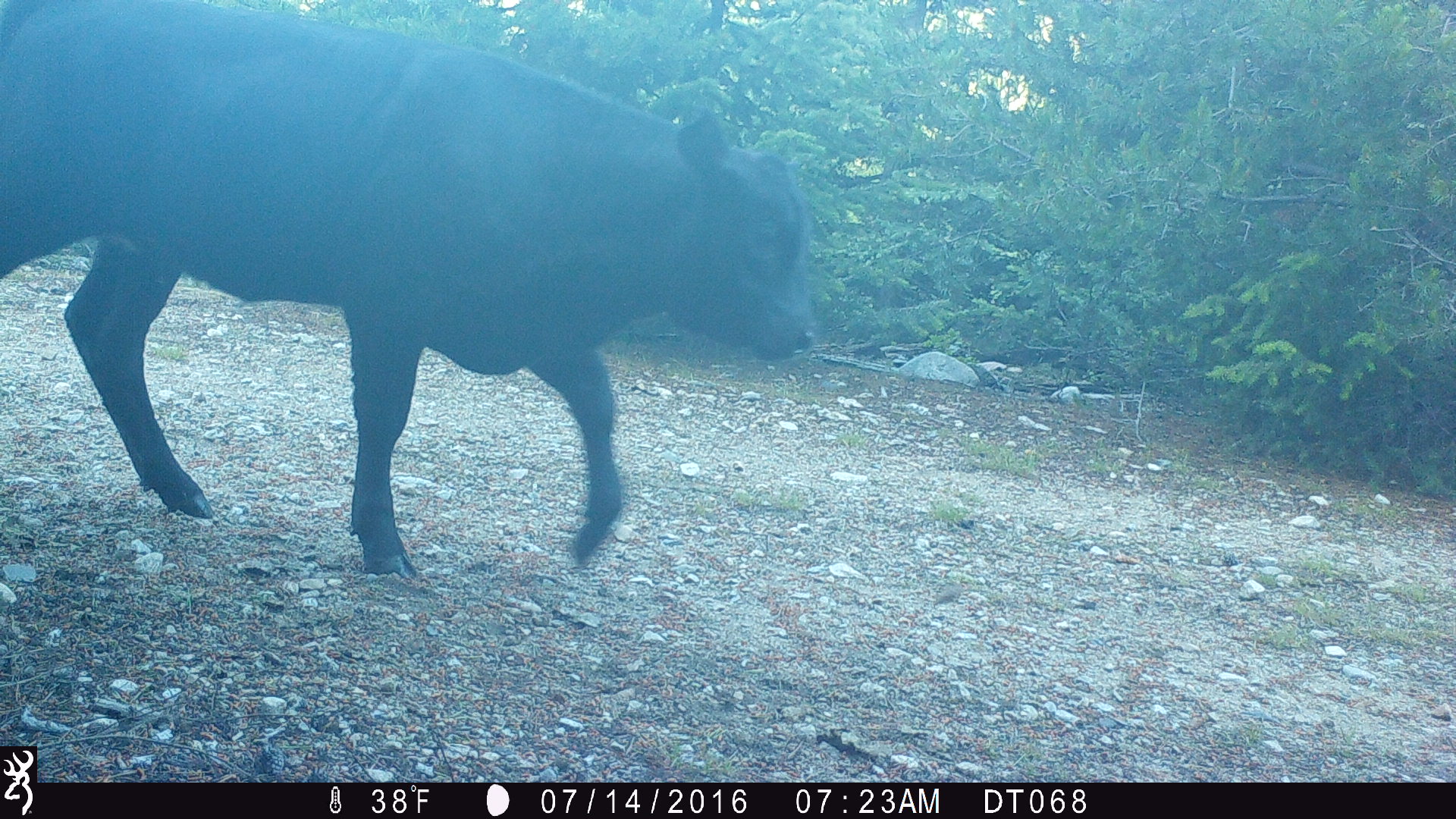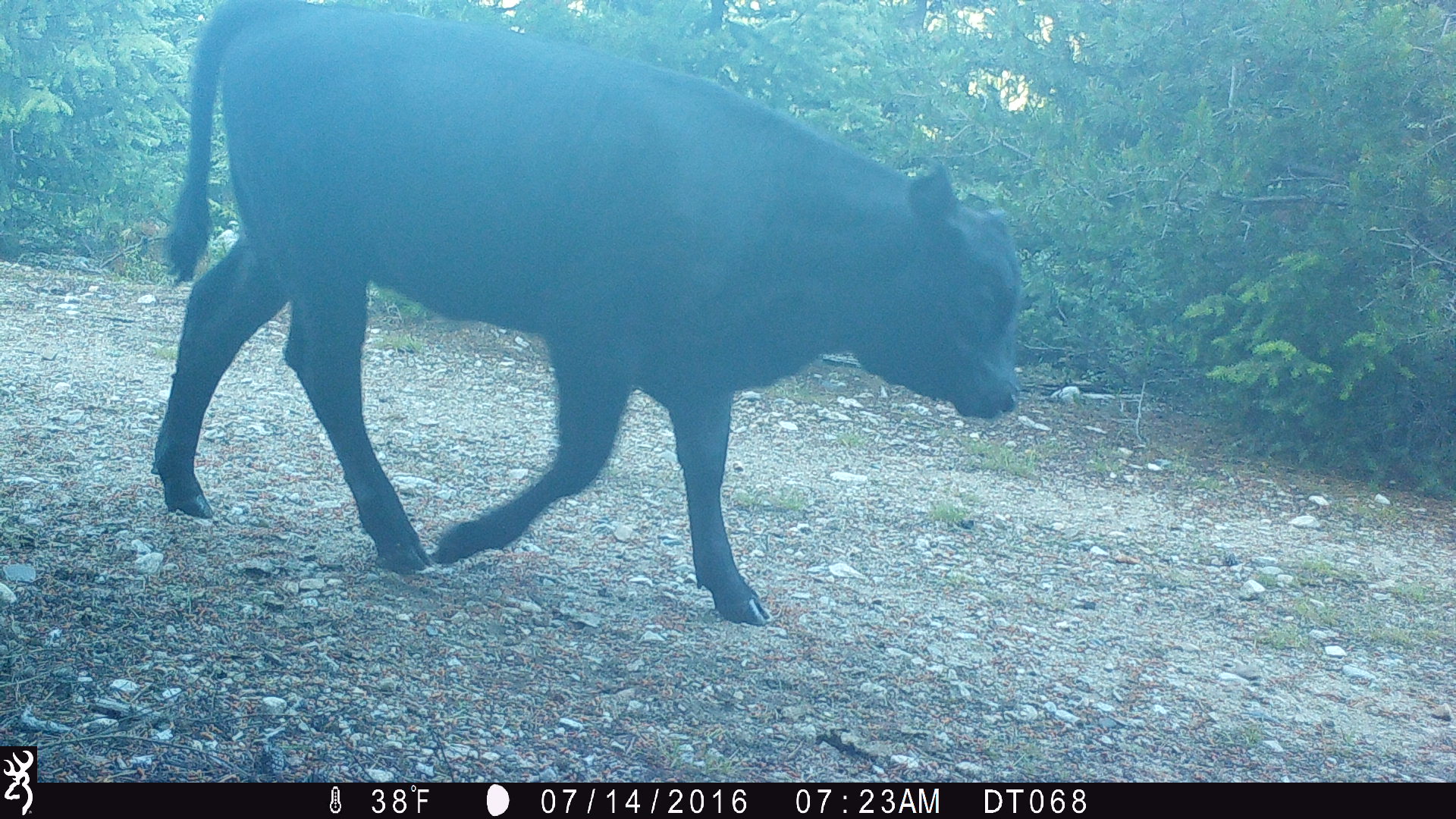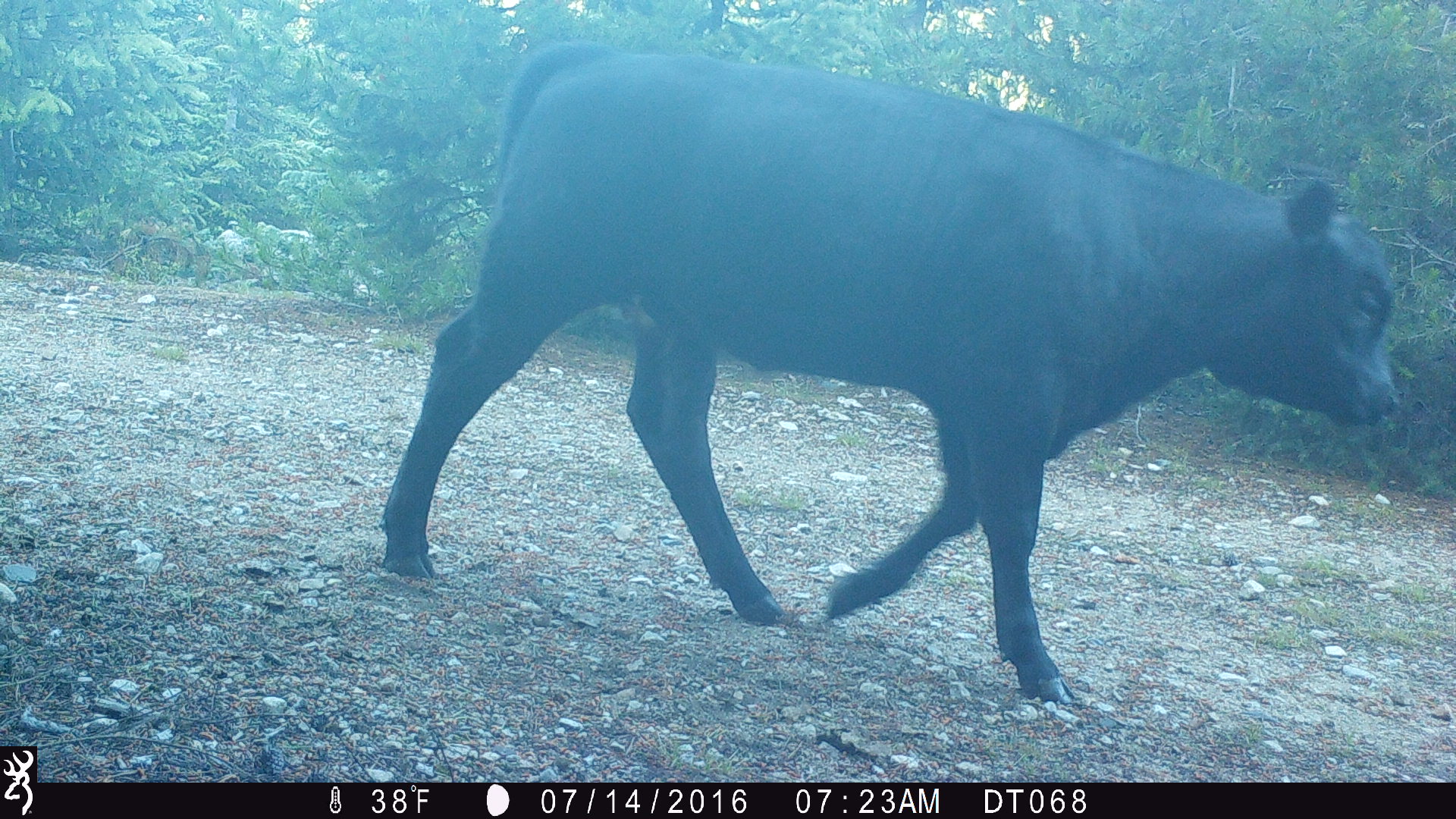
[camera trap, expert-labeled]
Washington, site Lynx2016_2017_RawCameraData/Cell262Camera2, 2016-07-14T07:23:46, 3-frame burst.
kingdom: Animalia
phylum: Chordata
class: Mammalia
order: Artiodactyla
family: Bovidae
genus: Bos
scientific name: Bos taurus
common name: domestic cattle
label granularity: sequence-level